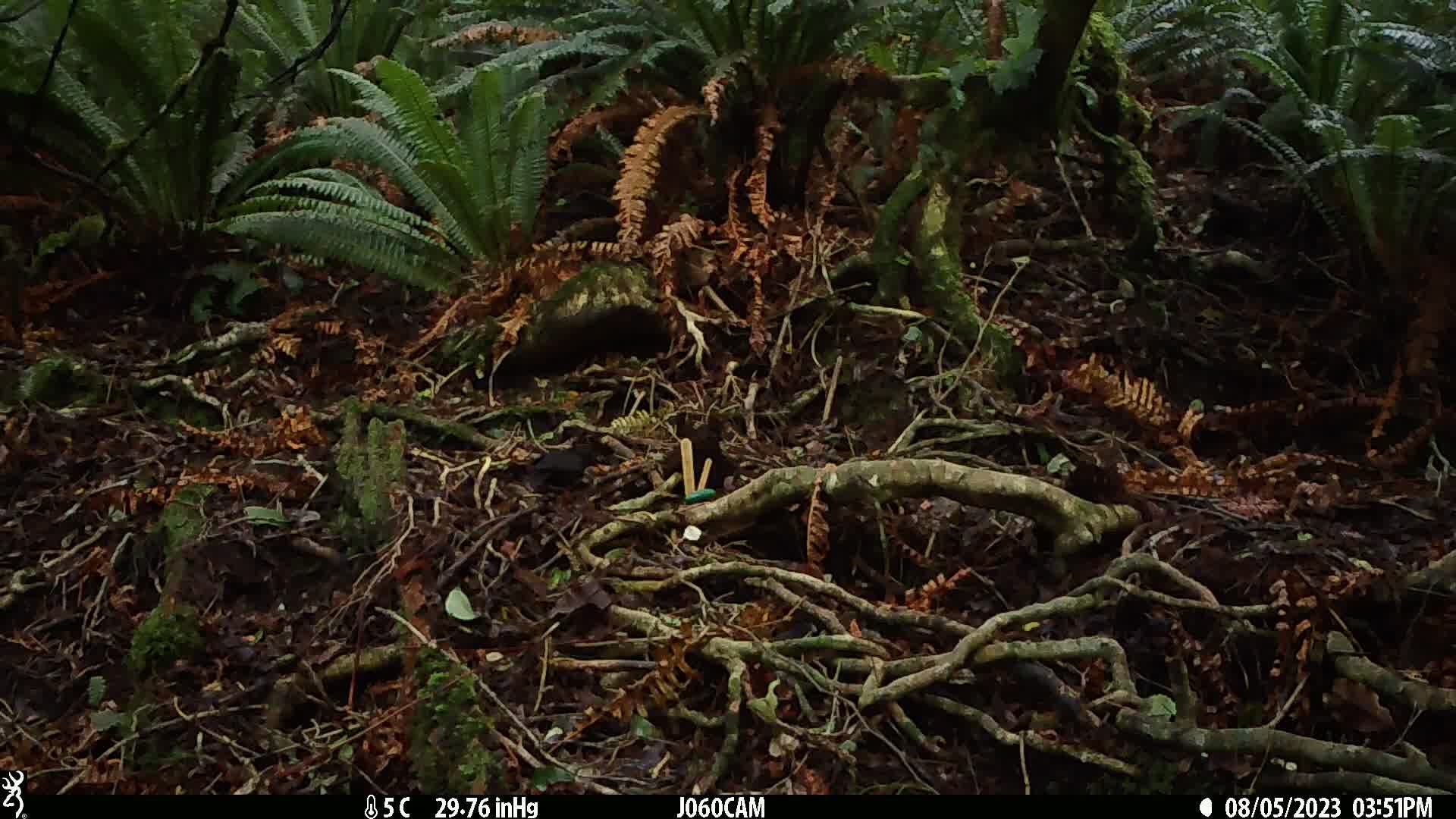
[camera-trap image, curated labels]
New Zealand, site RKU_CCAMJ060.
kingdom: Animalia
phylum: Chordata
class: Aves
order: Passeriformes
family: Turdidae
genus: Turdus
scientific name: Turdus merula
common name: eurasian blackbird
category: blackbird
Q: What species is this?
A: Blackbird (eurasian blackbird) (Turdus merula).